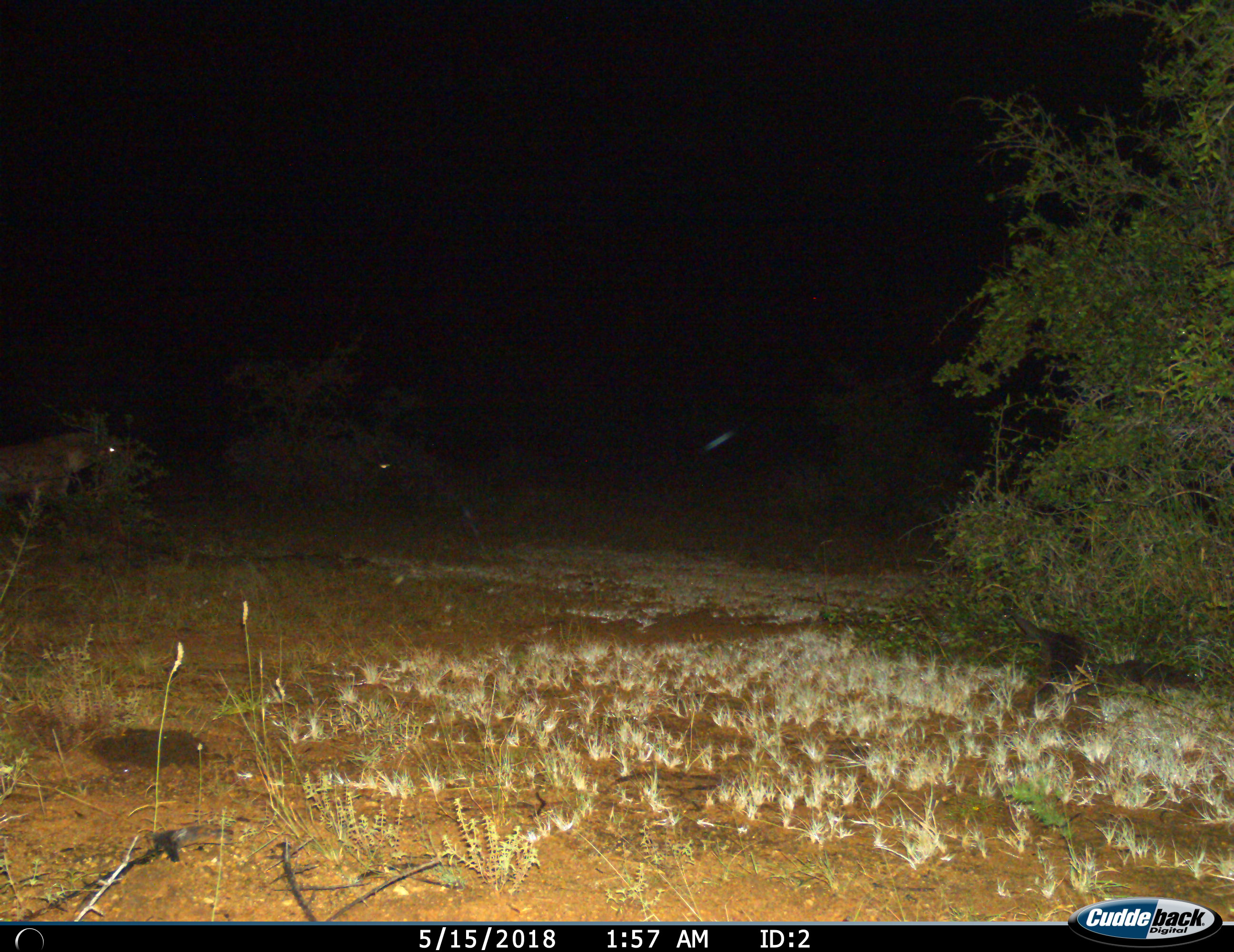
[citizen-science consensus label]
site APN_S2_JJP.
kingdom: Animalia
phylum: Chordata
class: Mammalia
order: Carnivora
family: Hyaenidae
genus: Crocuta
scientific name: Crocuta crocuta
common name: spotted hyena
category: hyenaspotted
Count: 1.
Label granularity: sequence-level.